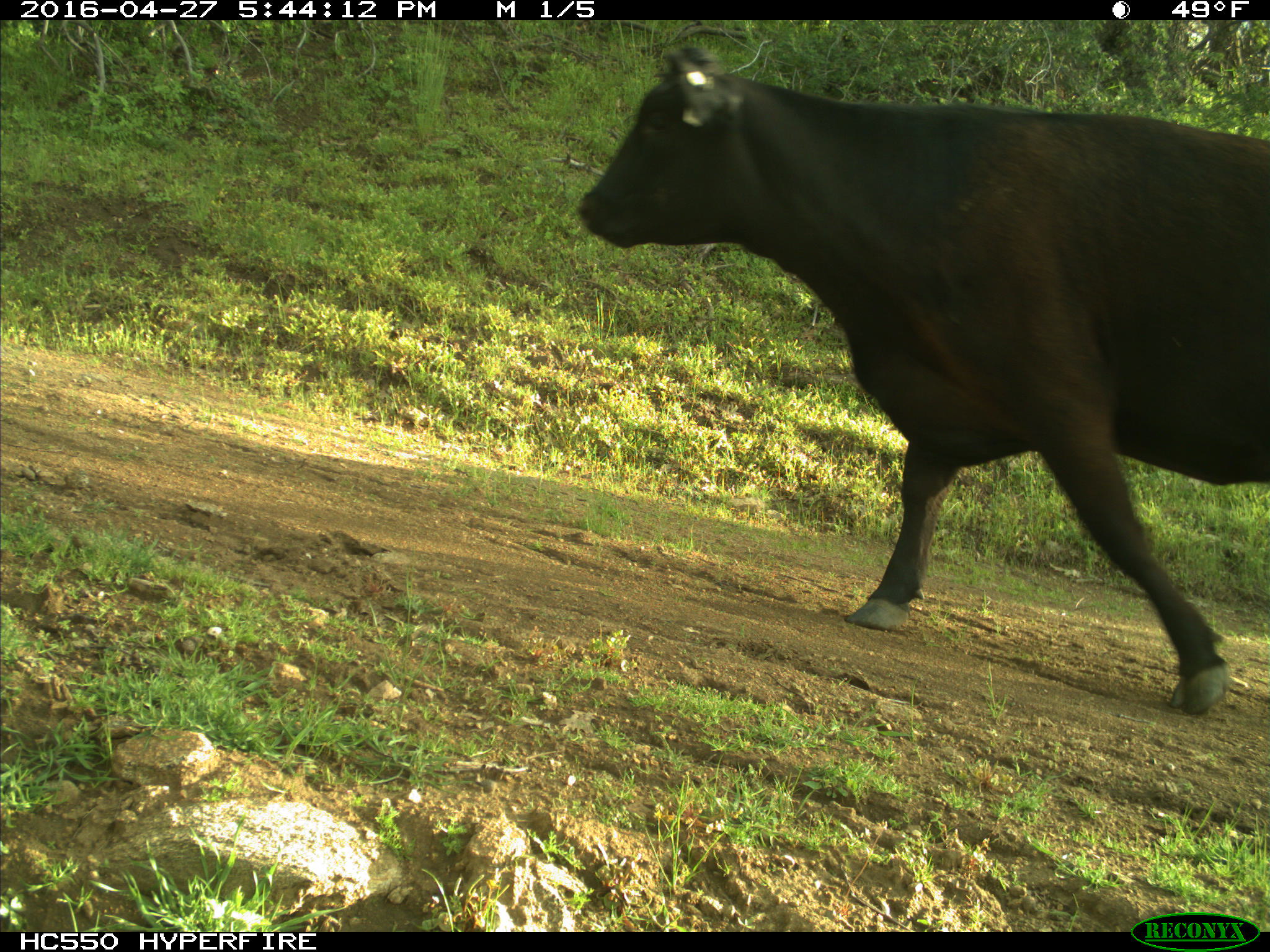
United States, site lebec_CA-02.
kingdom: Animalia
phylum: Chordata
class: Mammalia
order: Artiodactyla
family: Bovidae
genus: Bos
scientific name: Bos taurus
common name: domestic cow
Bos taurus (domestic cow).